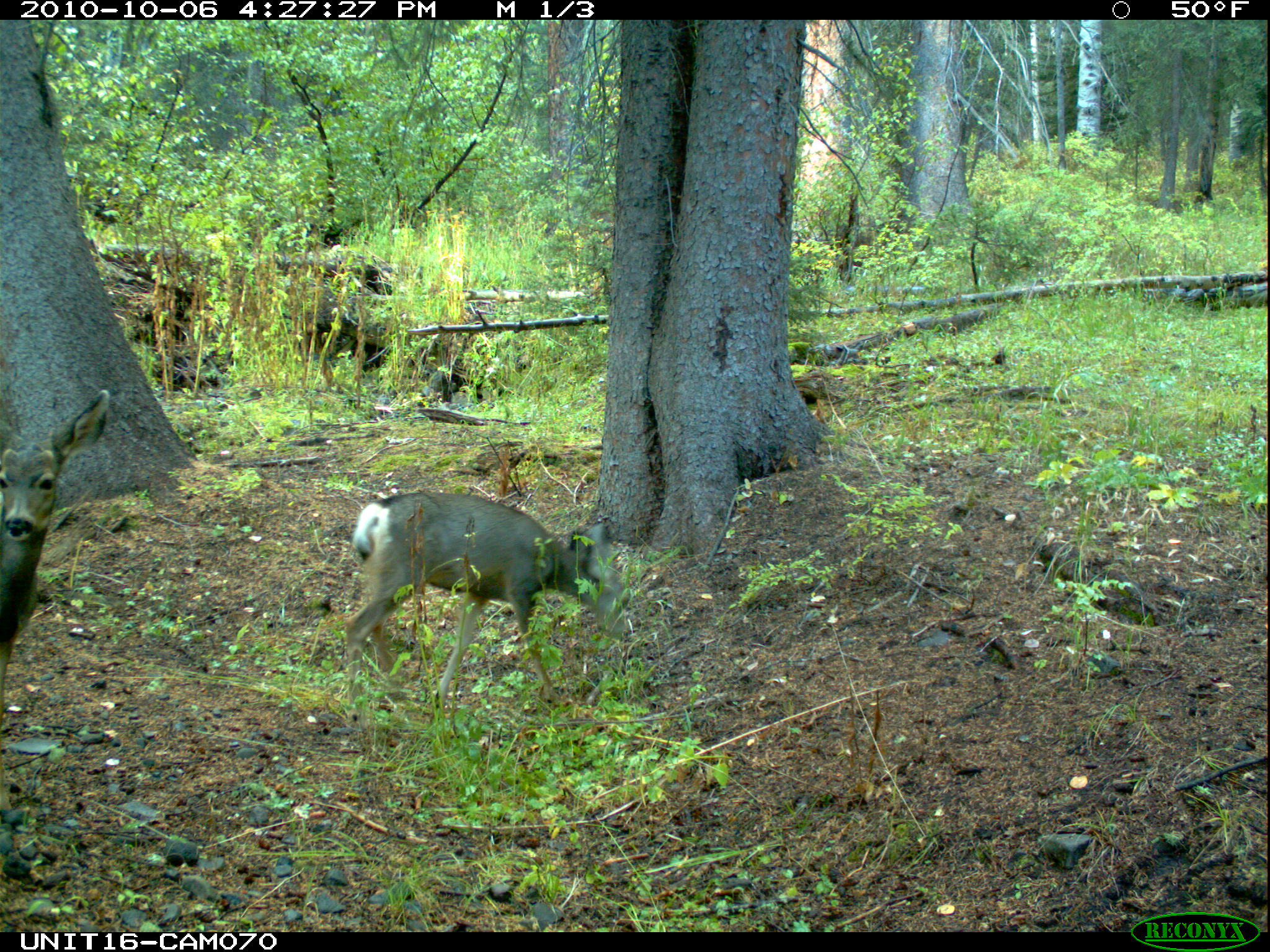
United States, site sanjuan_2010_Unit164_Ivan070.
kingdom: Animalia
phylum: Chordata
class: Mammalia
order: Artiodactyla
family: Cervidae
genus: Odocoileus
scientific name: Odocoileus hemionus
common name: mule deer